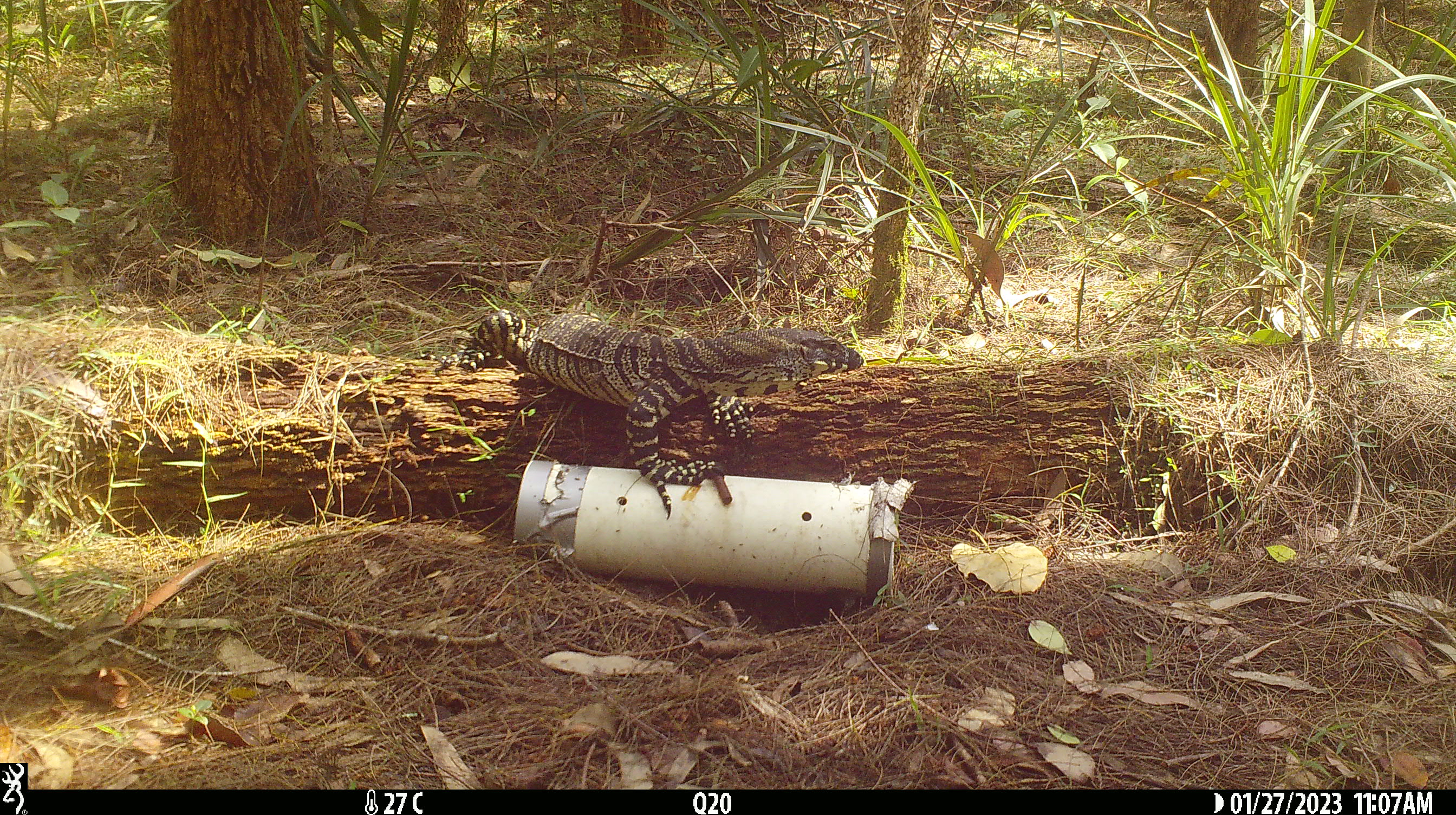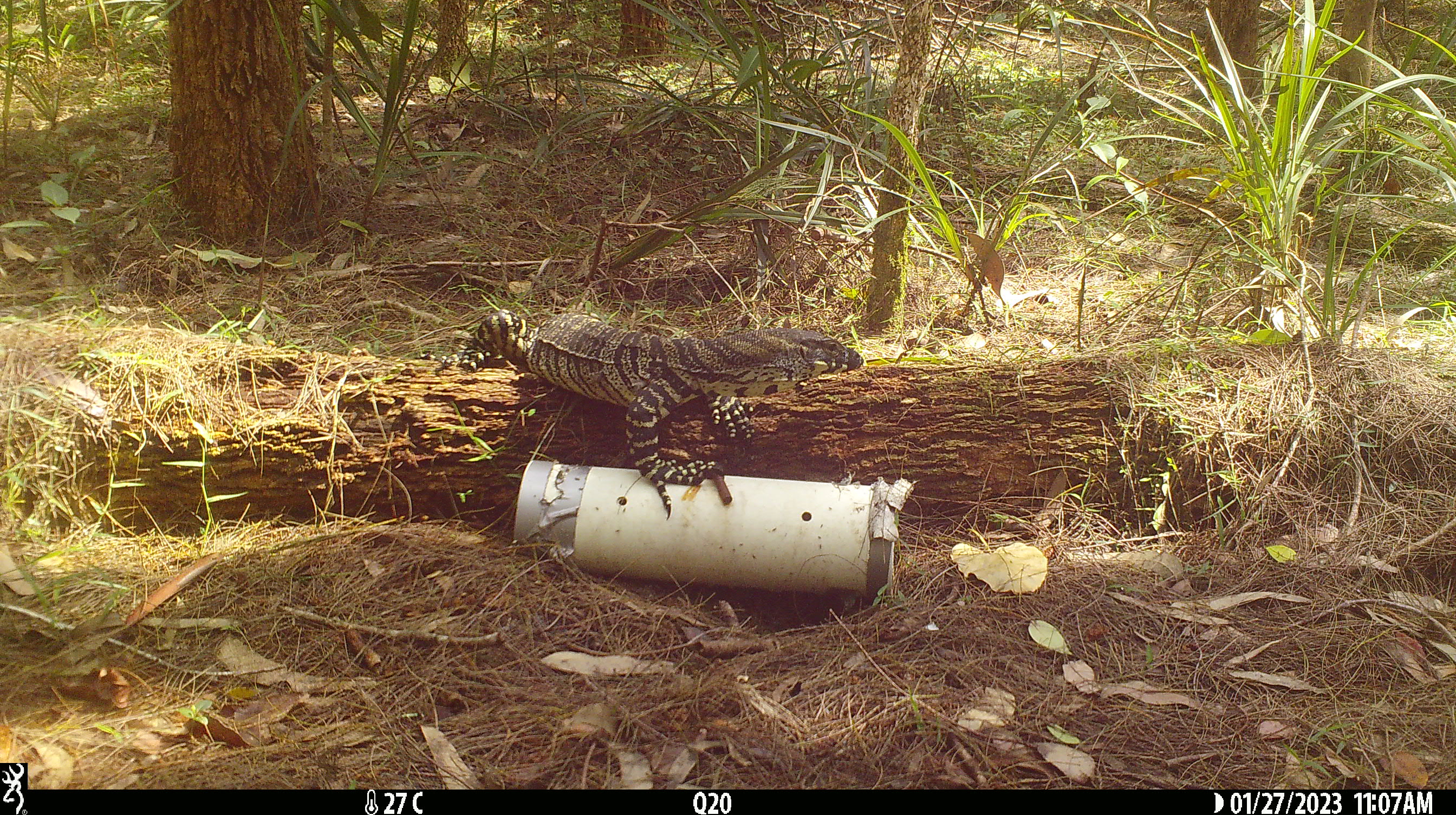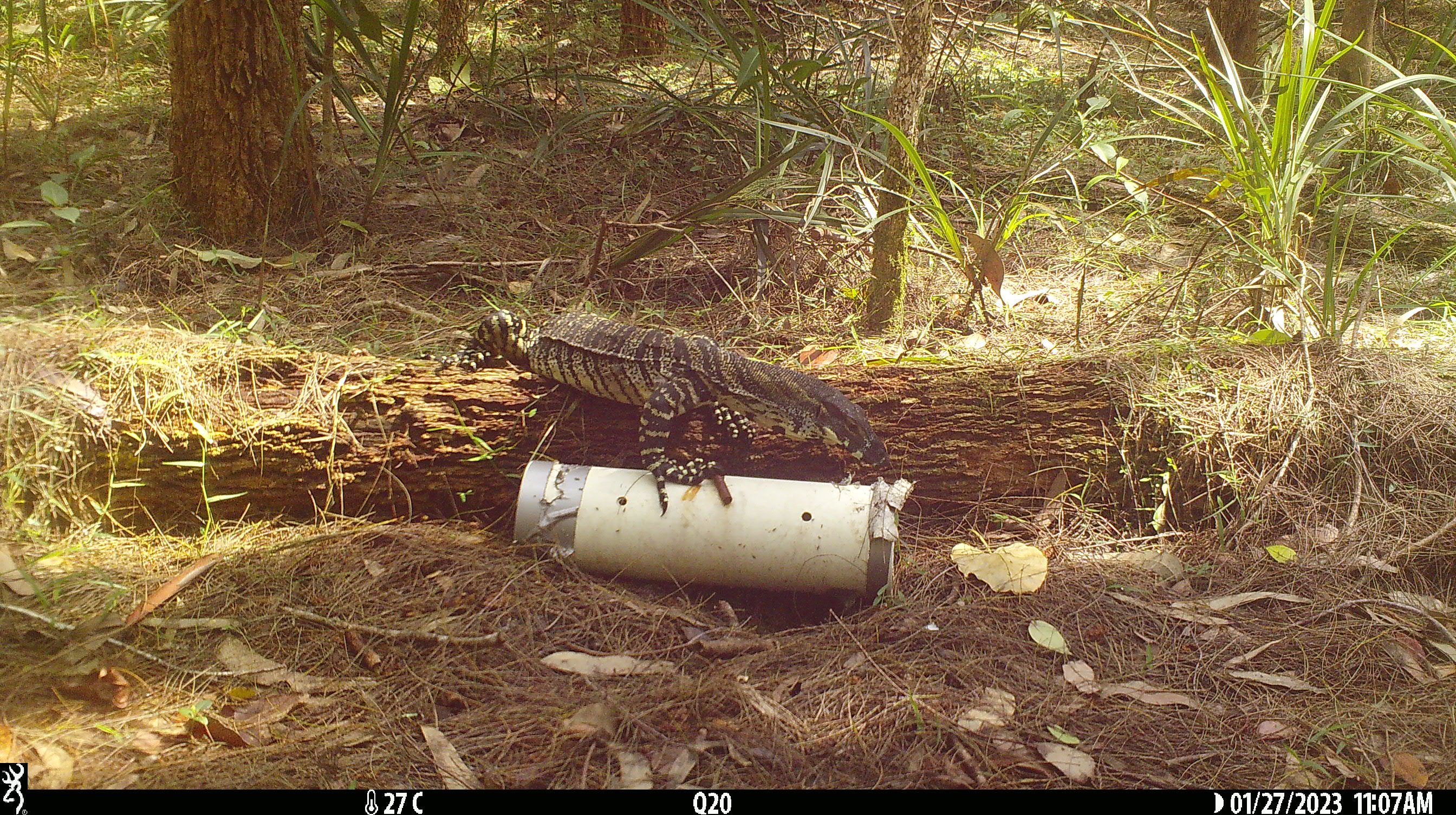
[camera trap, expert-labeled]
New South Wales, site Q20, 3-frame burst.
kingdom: Animalia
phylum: Chordata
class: Reptilia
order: Squamata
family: Varanidae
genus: Varanus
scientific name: Varanus varius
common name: lace monitor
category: goanna